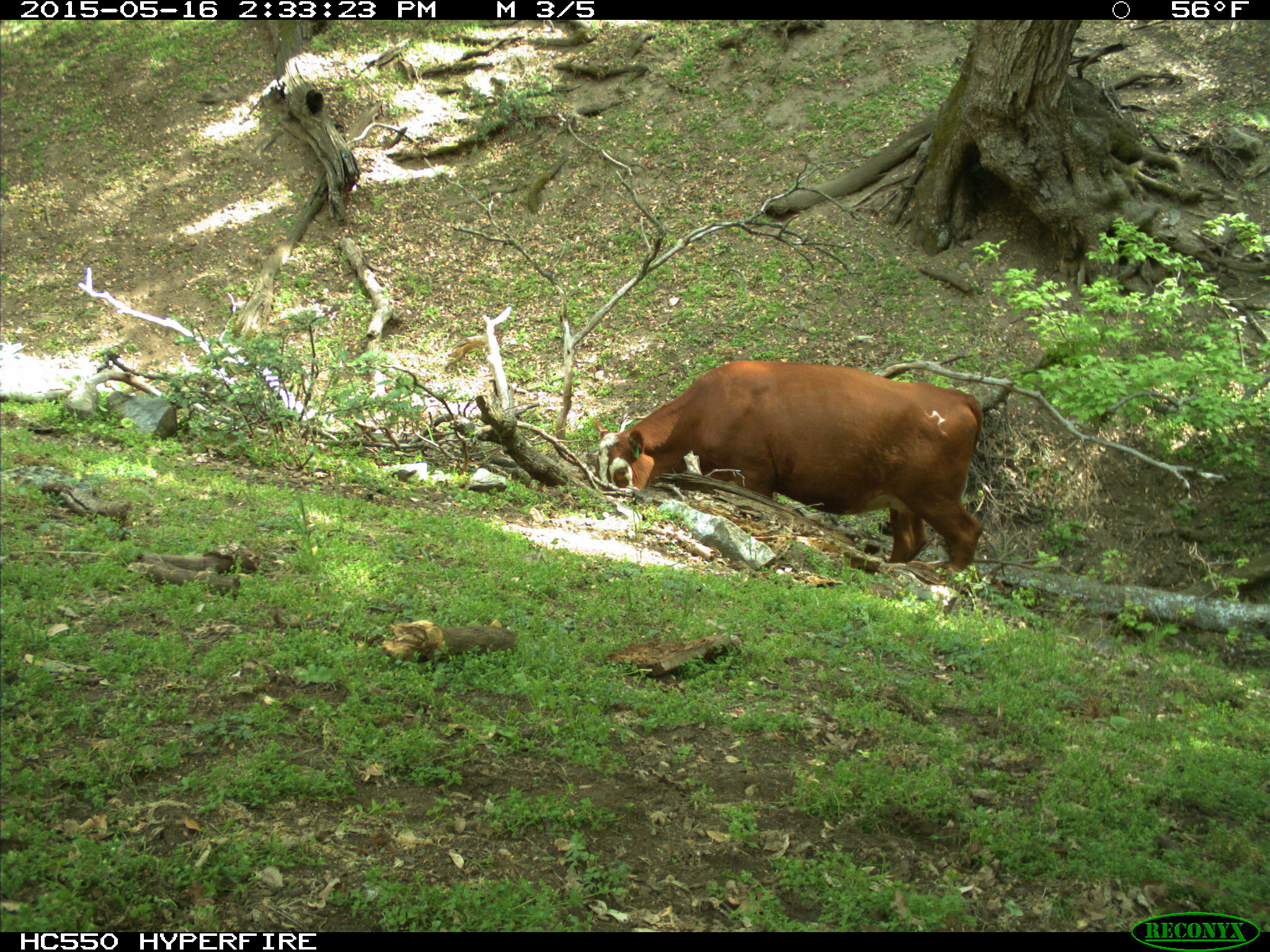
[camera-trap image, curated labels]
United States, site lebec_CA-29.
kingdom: Animalia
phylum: Chordata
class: Mammalia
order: Artiodactyla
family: Bovidae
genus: Bos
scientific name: Bos taurus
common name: domestic cow